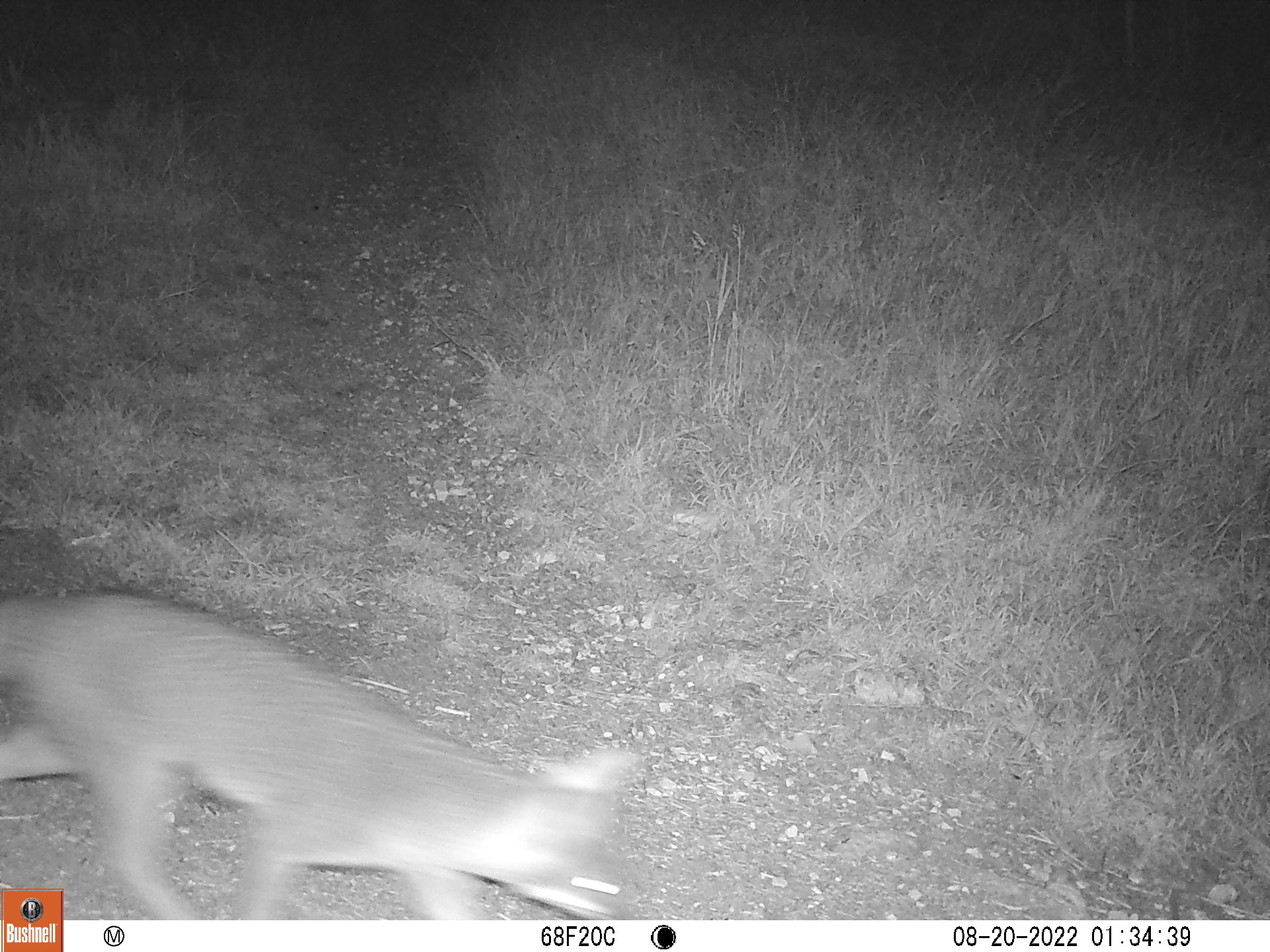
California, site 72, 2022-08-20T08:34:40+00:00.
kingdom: Animalia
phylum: Chordata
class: Mammalia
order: Carnivora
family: Canidae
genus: Urocyon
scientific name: Urocyon cinereoargenteus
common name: gray fox